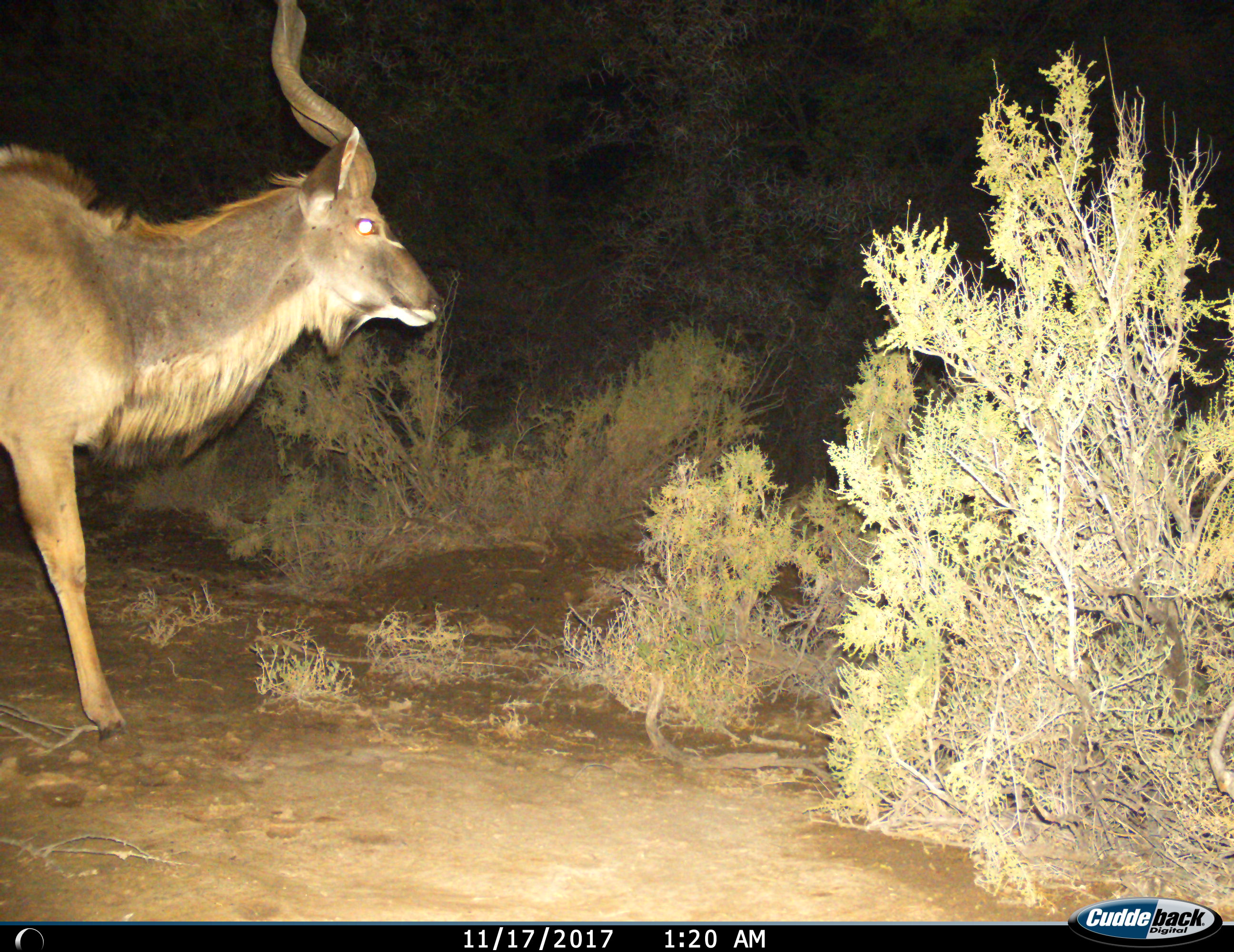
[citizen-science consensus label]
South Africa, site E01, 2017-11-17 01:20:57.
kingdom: Animalia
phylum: Chordata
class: Mammalia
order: Artiodactyla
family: Bovidae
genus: Tragelaphus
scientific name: Tragelaphus strepsiceros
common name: greater kudu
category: kudu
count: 1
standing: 56%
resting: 0%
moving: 56%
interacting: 0%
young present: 0%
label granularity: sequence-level